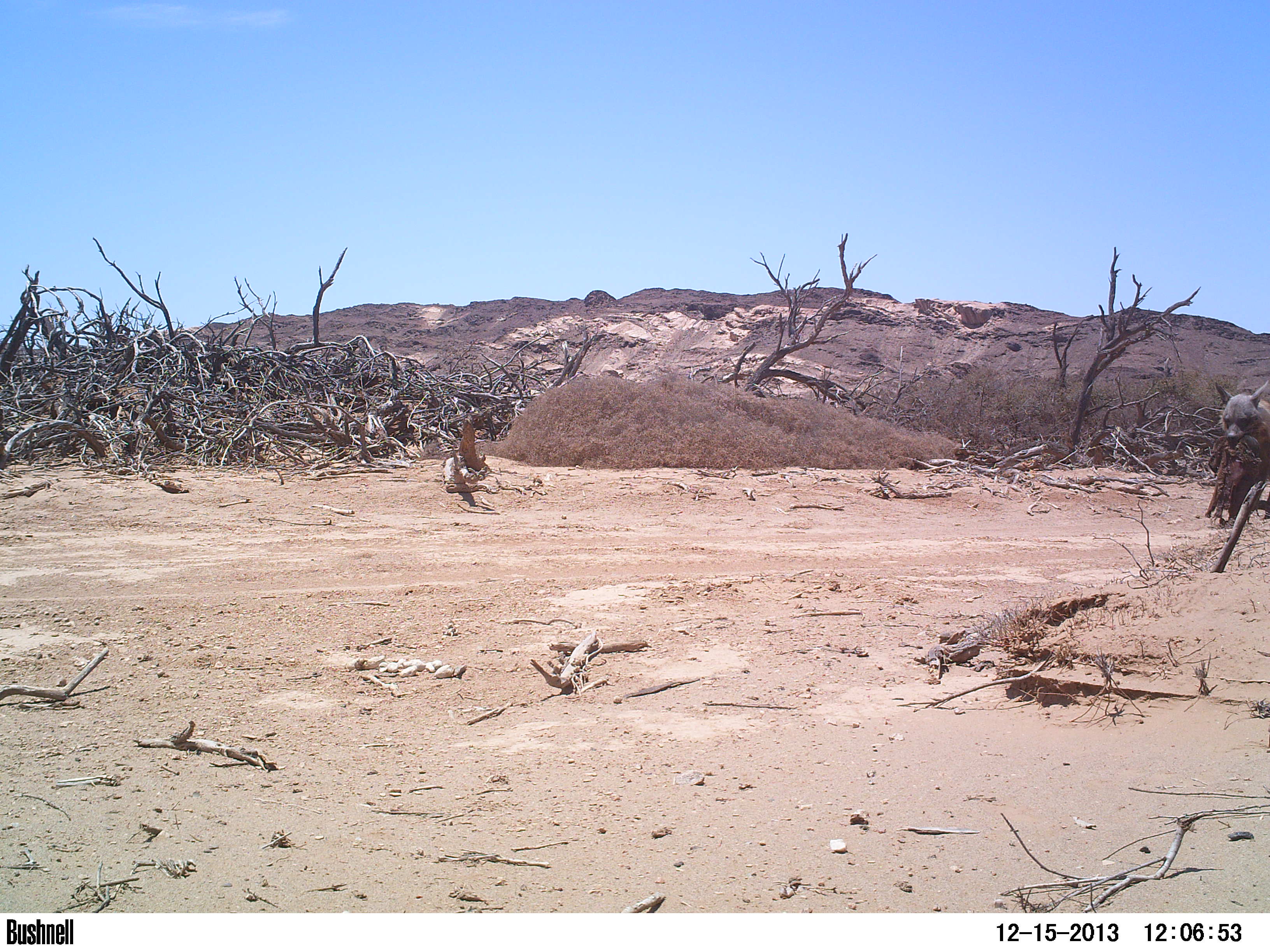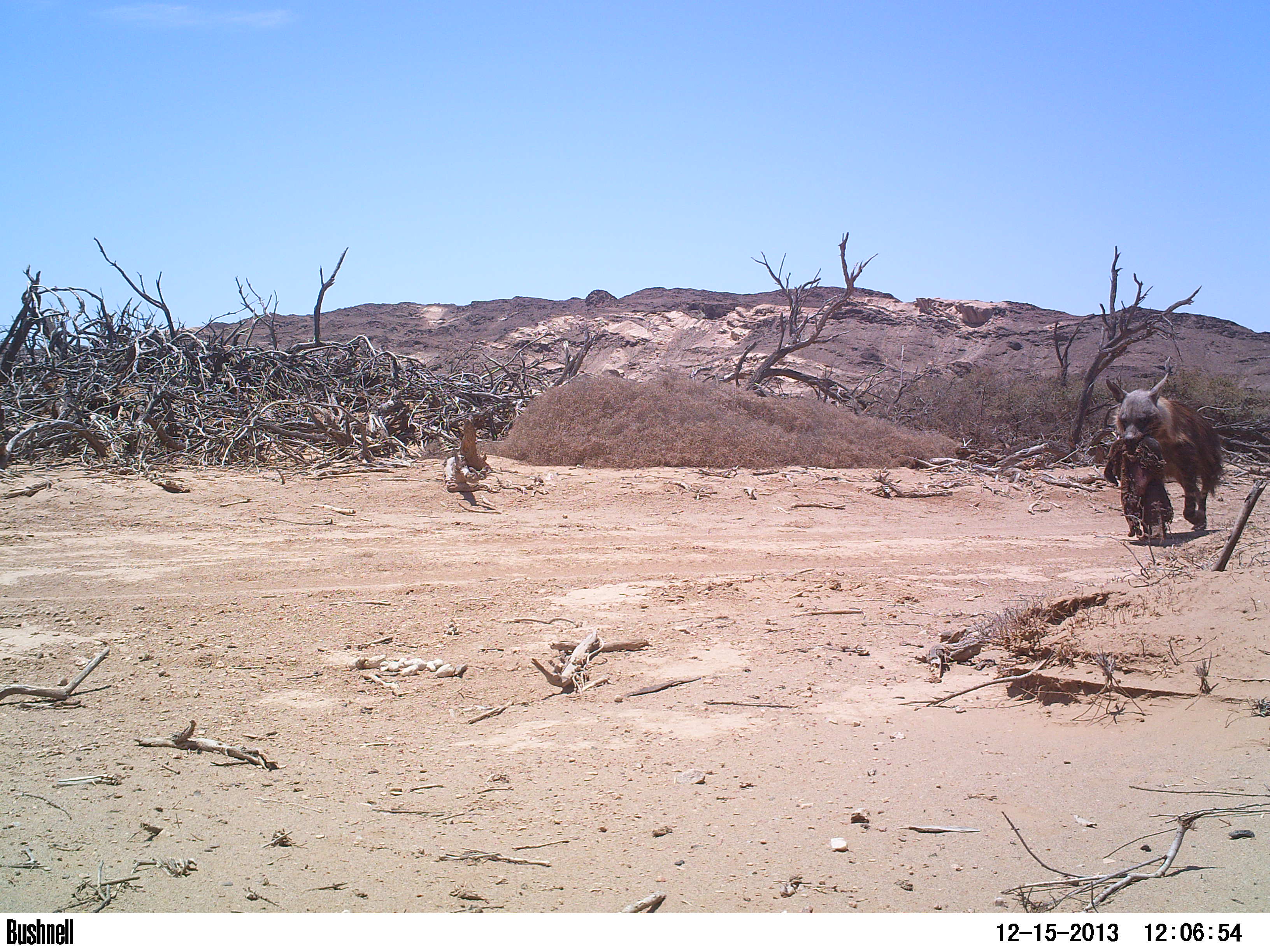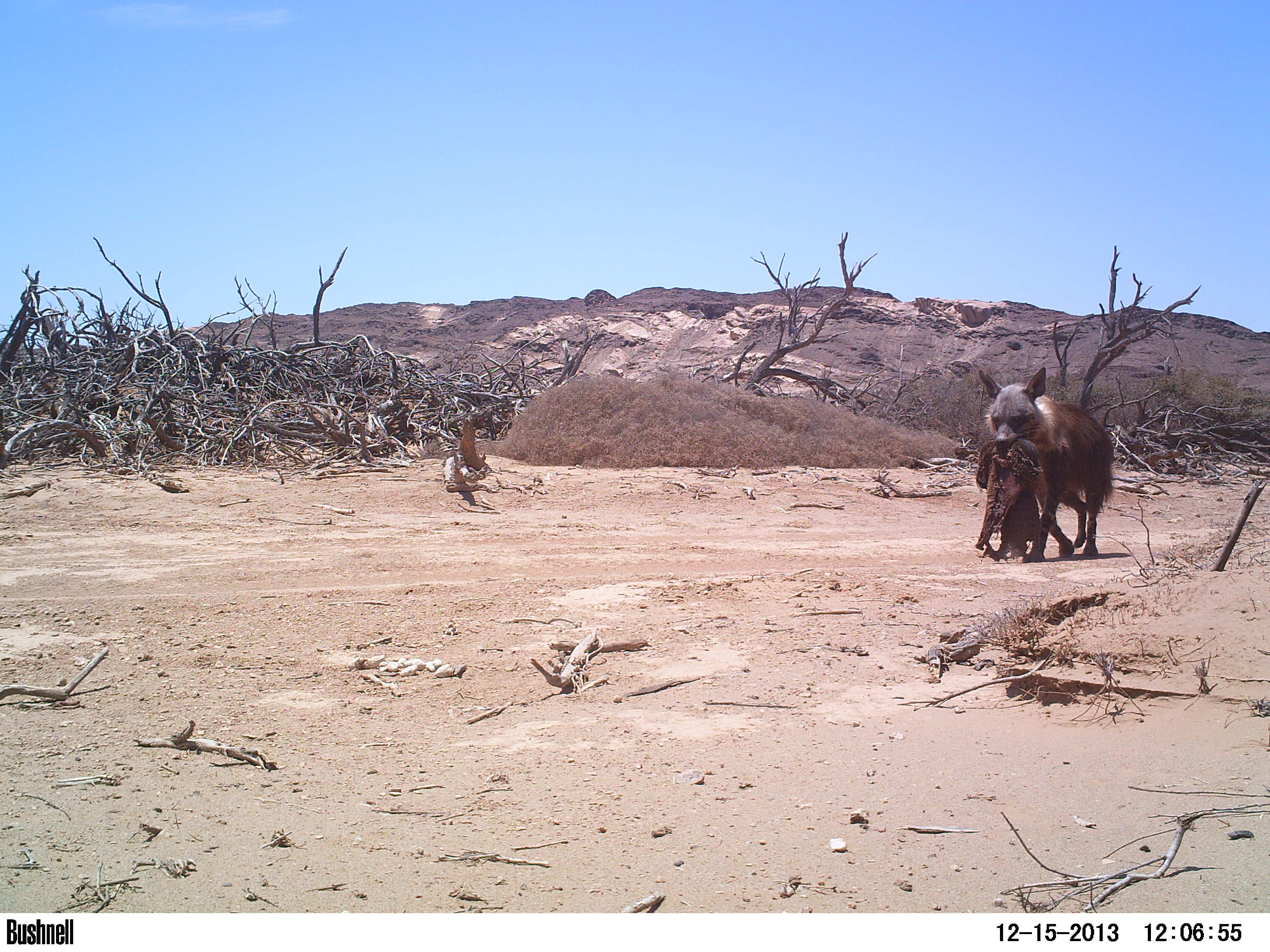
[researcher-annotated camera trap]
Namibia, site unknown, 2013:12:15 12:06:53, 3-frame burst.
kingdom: Animalia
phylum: Chordata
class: Mammalia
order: Carnivora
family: Hyaenidae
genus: Parahyaena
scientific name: Parahyaena brunnea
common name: brown hyena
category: hyaena brunnea